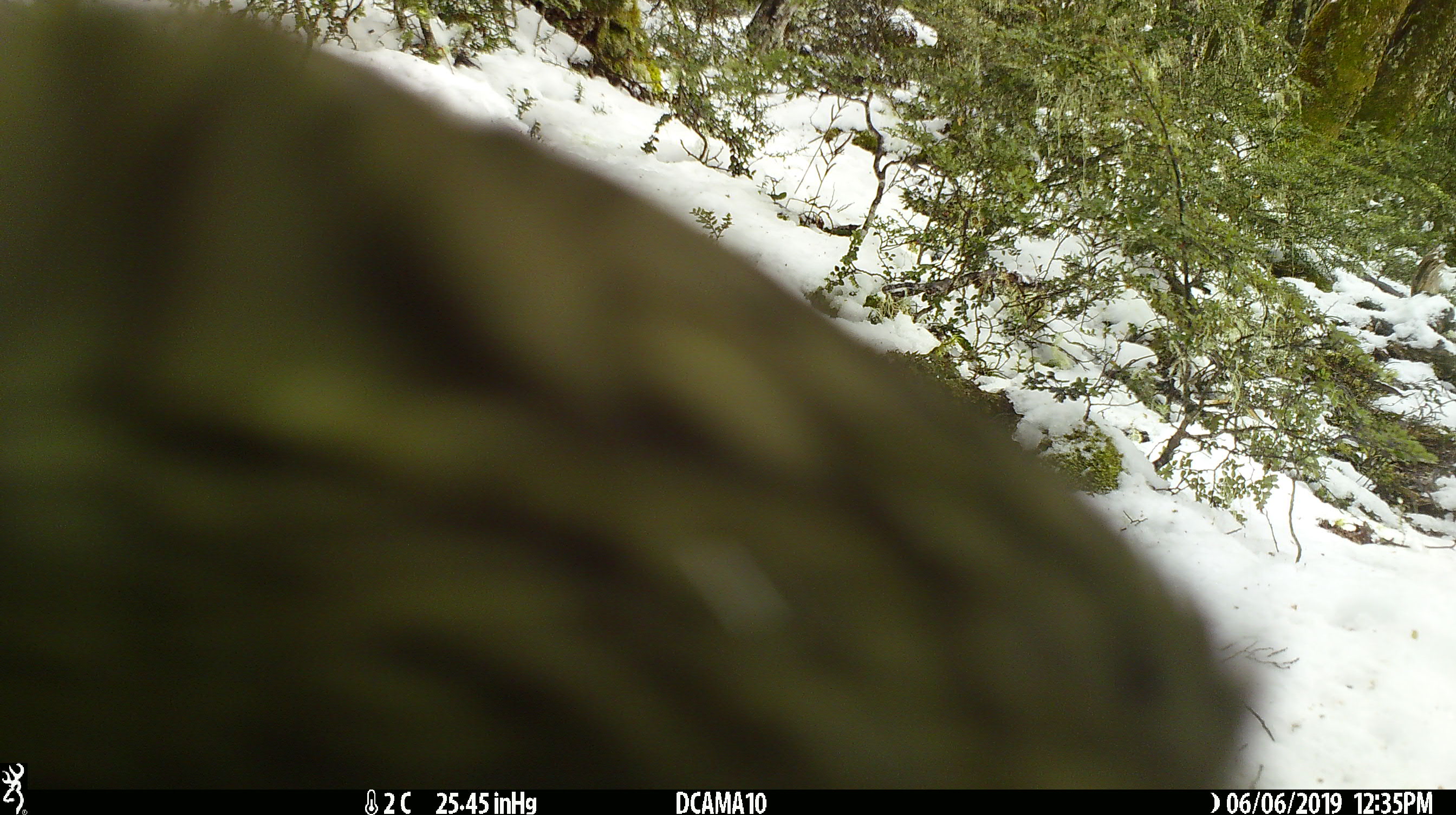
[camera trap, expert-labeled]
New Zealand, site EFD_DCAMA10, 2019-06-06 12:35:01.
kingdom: Animalia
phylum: Chordata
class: Aves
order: Psittaciformes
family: Strigopidae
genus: Nestor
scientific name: Nestor notabilis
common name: kea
Kea (Nestor notabilis).